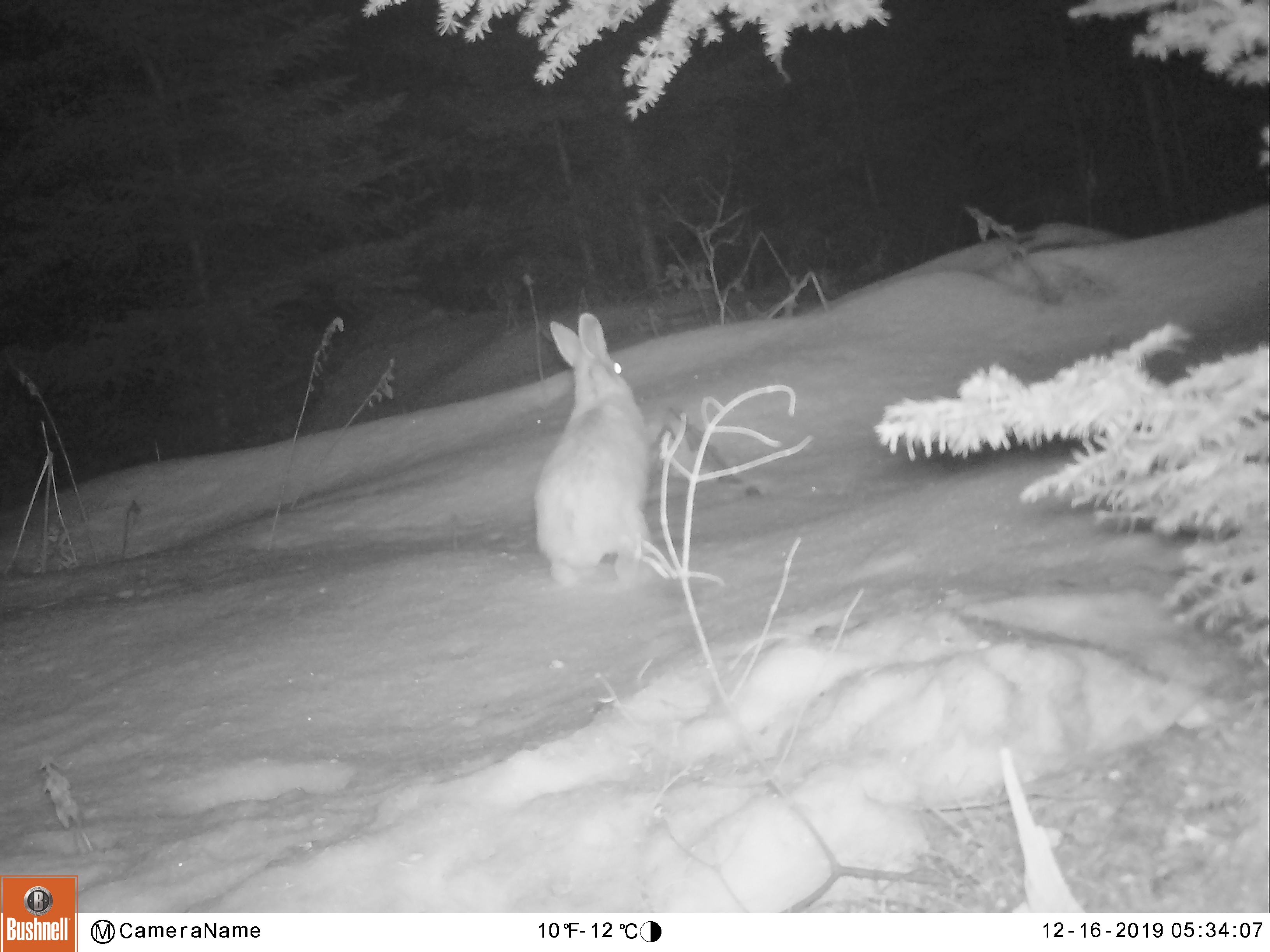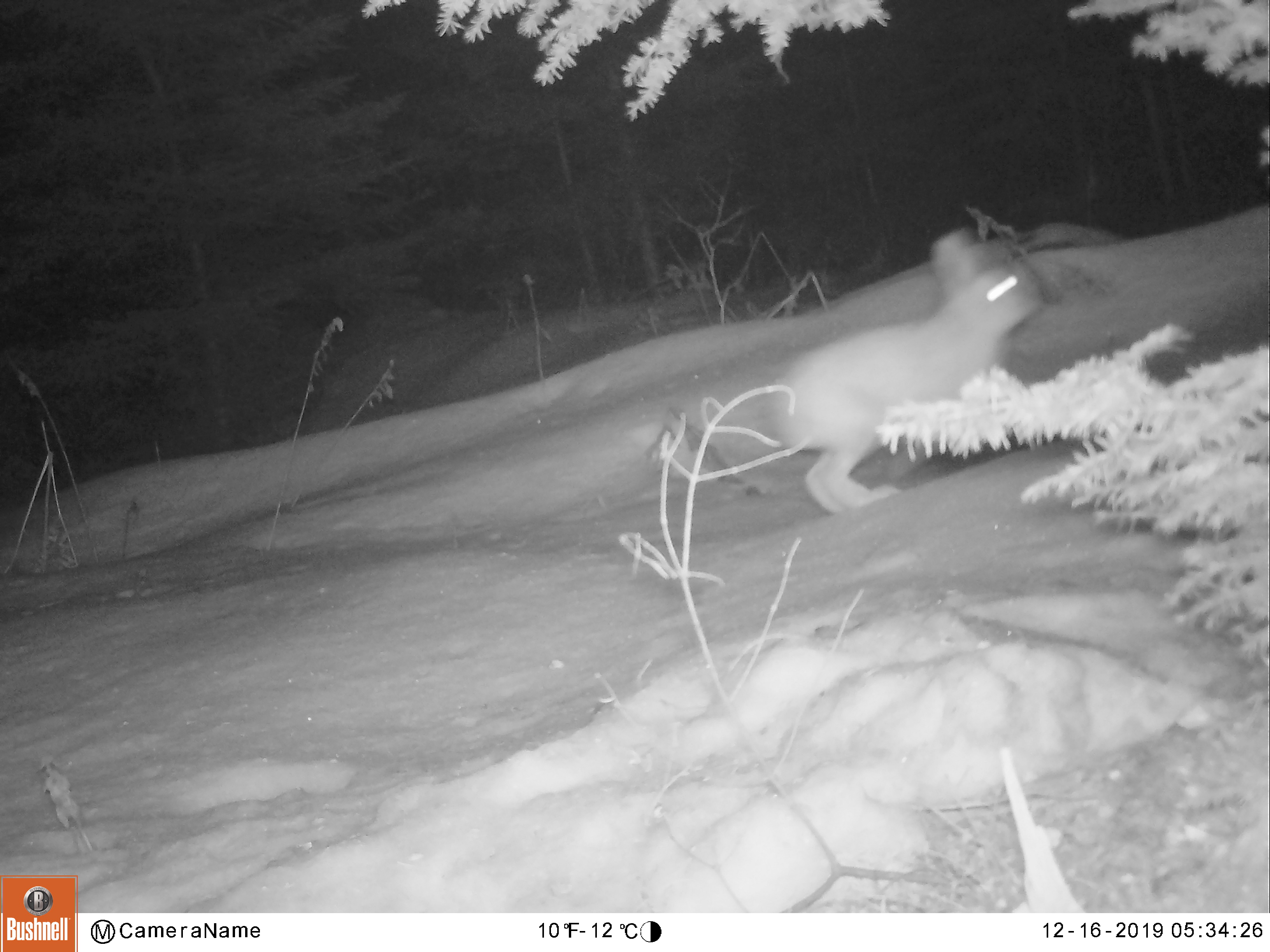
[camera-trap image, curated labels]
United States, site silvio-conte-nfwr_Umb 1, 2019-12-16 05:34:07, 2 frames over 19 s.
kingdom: Animalia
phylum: Chordata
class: Mammalia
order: Lagomorpha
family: Leporidae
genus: Lepus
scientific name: Lepus americanus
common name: snowshoe hare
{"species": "snowshoe hare (Lepus americanus)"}